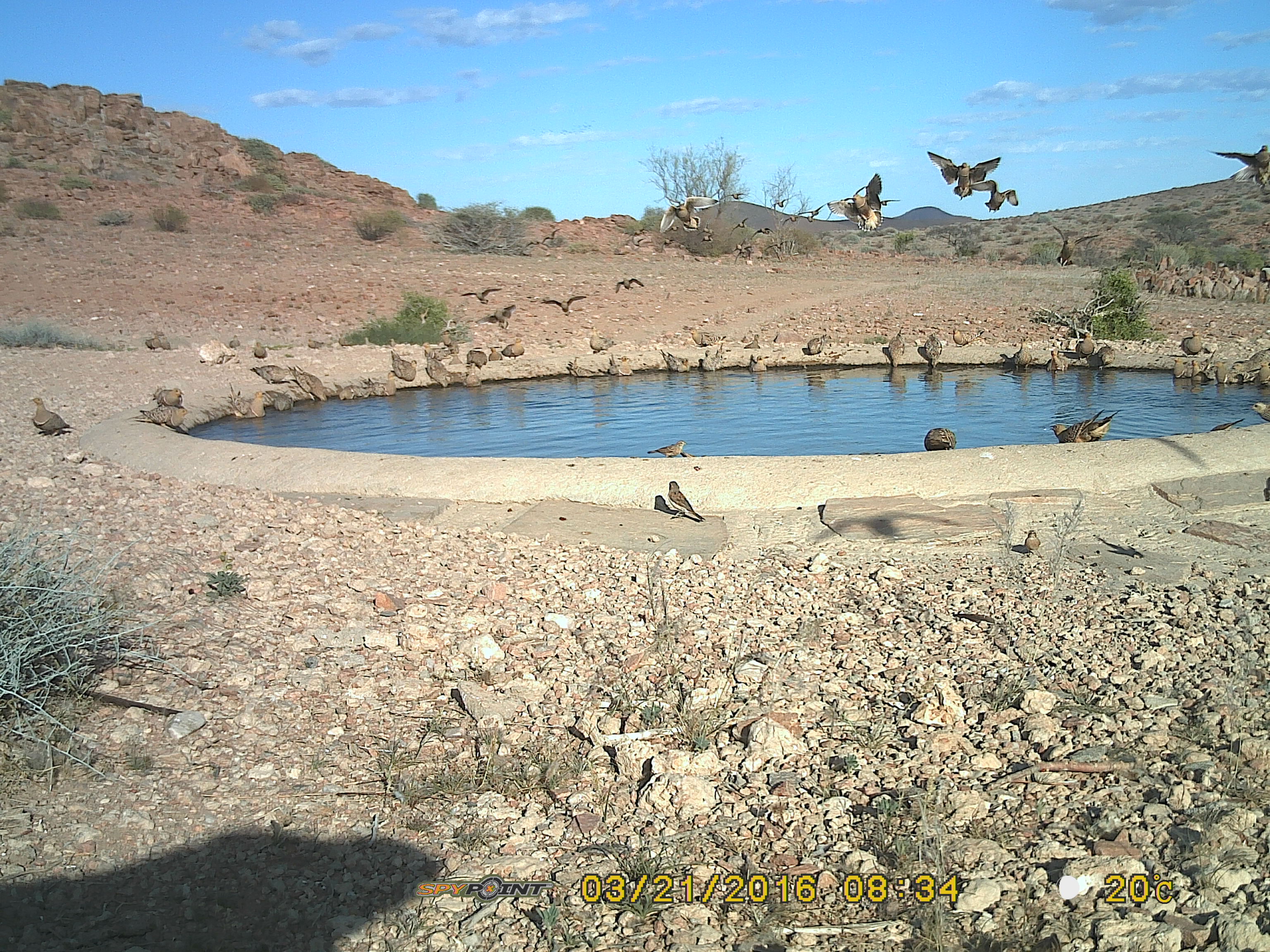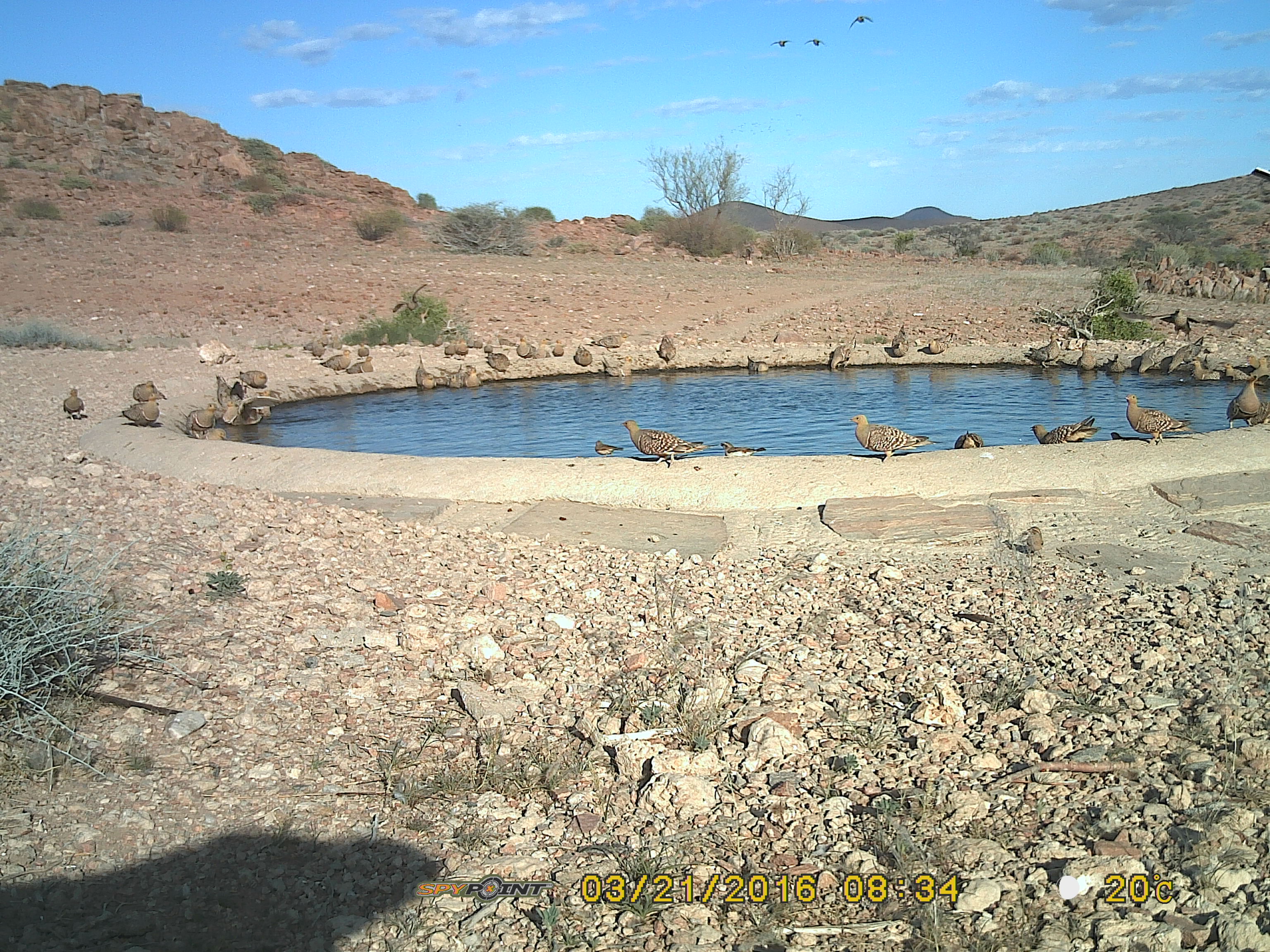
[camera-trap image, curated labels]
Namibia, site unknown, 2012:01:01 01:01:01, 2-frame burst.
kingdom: Animalia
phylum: Chordata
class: Aves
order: Pterocliformes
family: Pteroclidae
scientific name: Pteroclidae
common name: sandgrouse